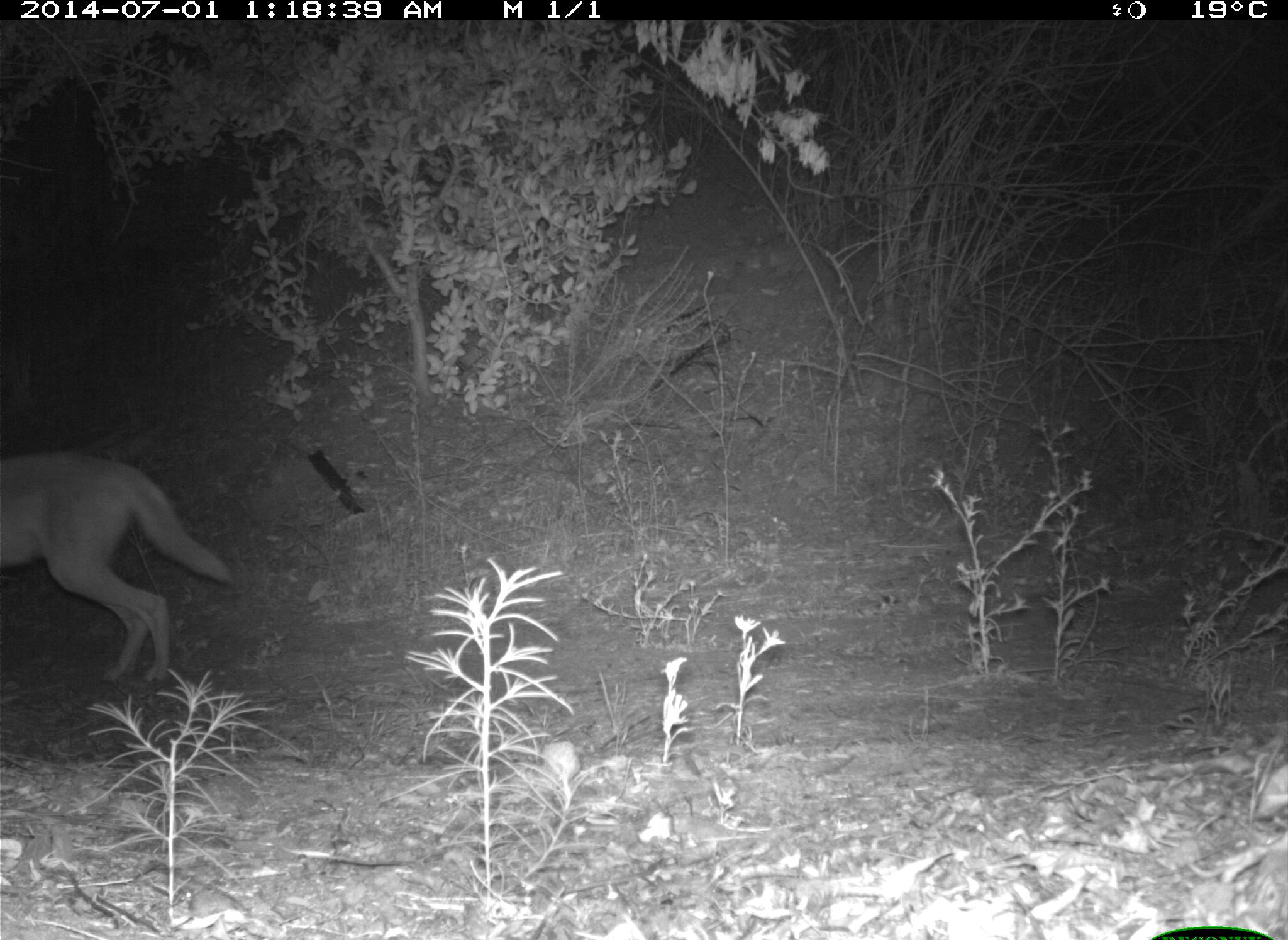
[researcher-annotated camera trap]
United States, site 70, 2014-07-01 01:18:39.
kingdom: Animalia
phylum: Chordata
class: Mammalia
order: Carnivora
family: Canidae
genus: Canis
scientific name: Canis latrans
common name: coyote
Coyote (Canis latrans).